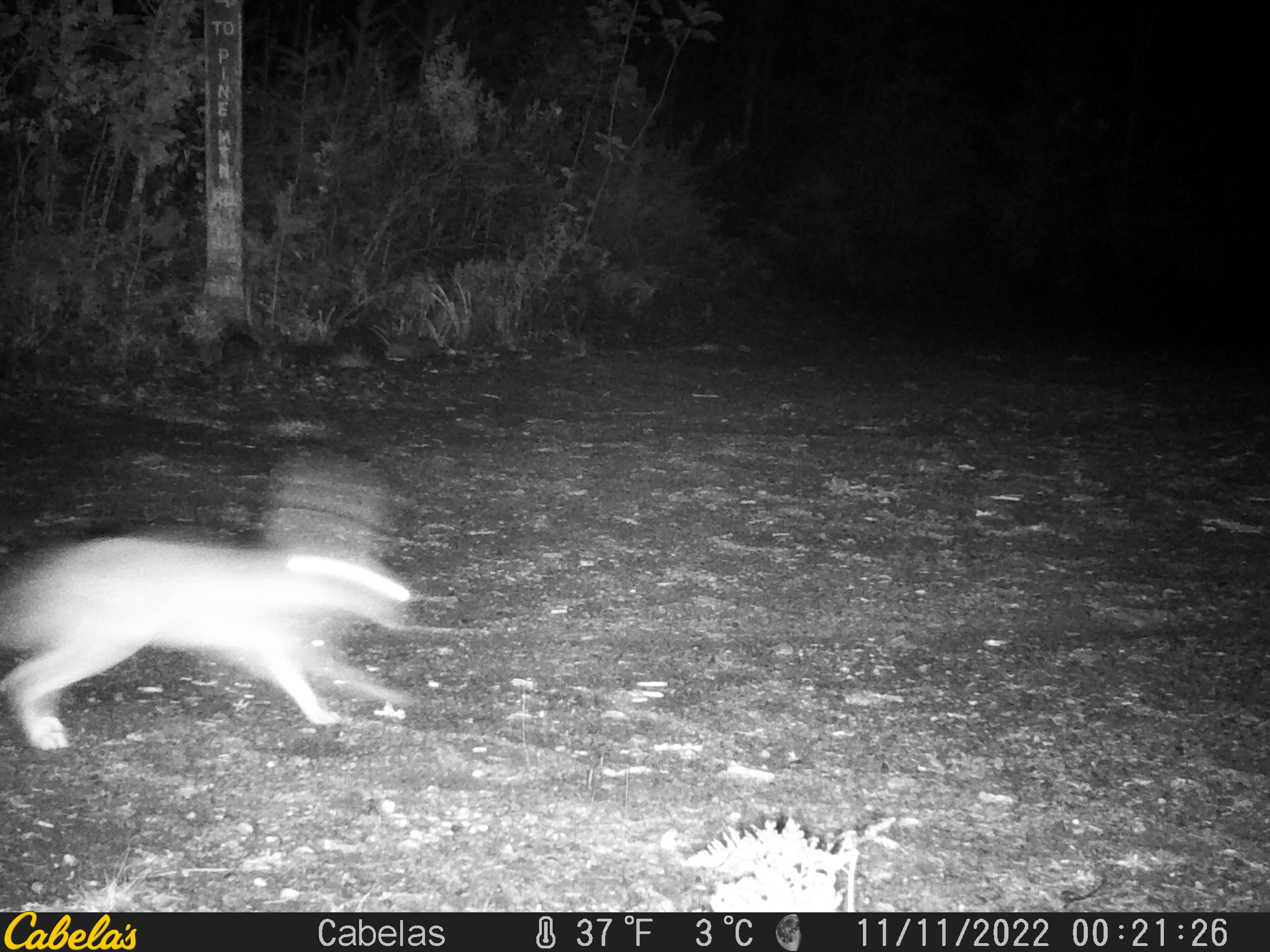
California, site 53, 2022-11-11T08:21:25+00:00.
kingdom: Animalia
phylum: Chordata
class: Mammalia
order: Lagomorpha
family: Leporidae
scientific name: Leporidae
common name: rabbit